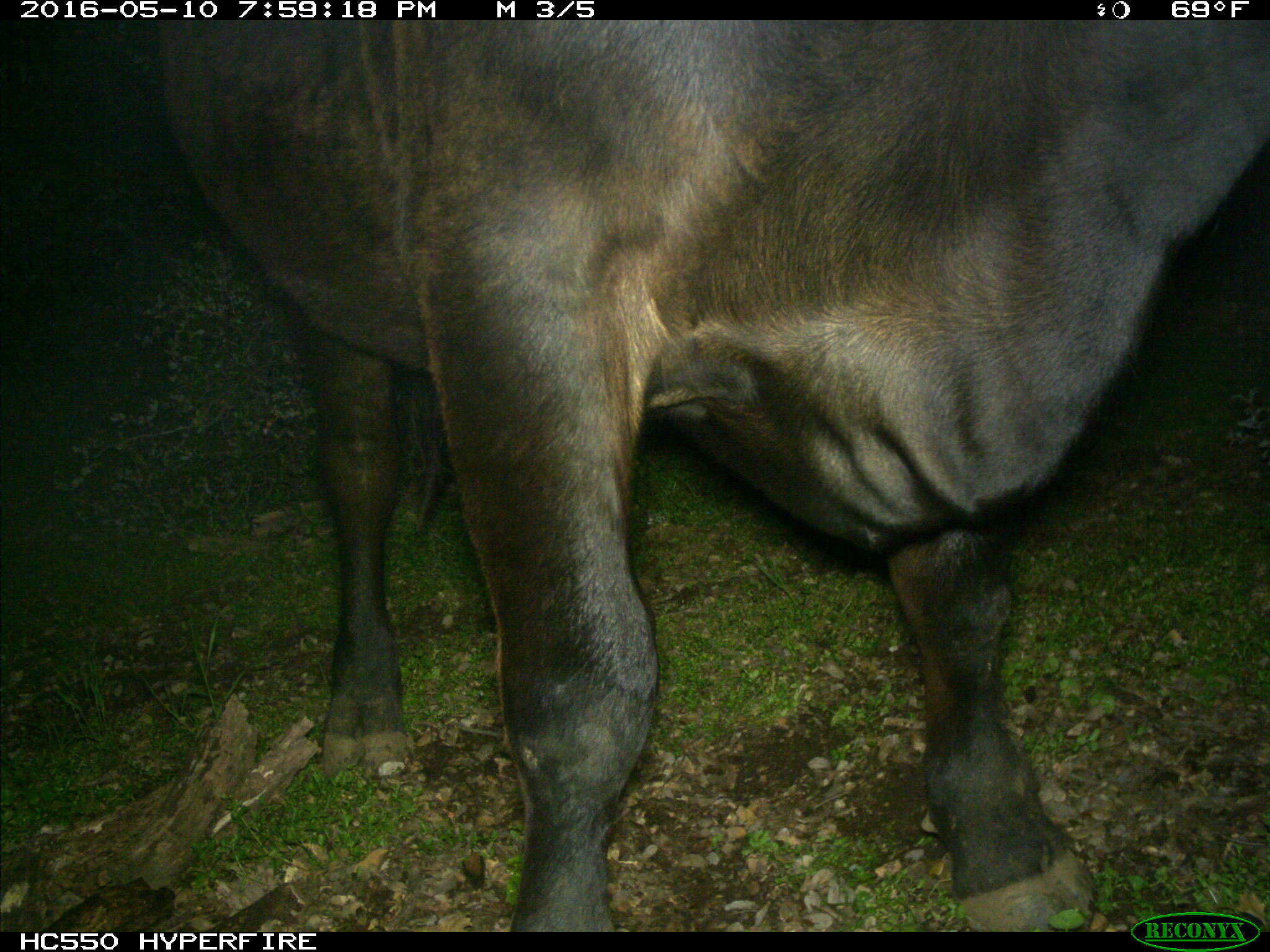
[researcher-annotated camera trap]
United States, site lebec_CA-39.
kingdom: Animalia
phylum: Chordata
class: Mammalia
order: Artiodactyla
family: Bovidae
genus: Bos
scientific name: Bos taurus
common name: domestic cow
Bos taurus (domestic cow).